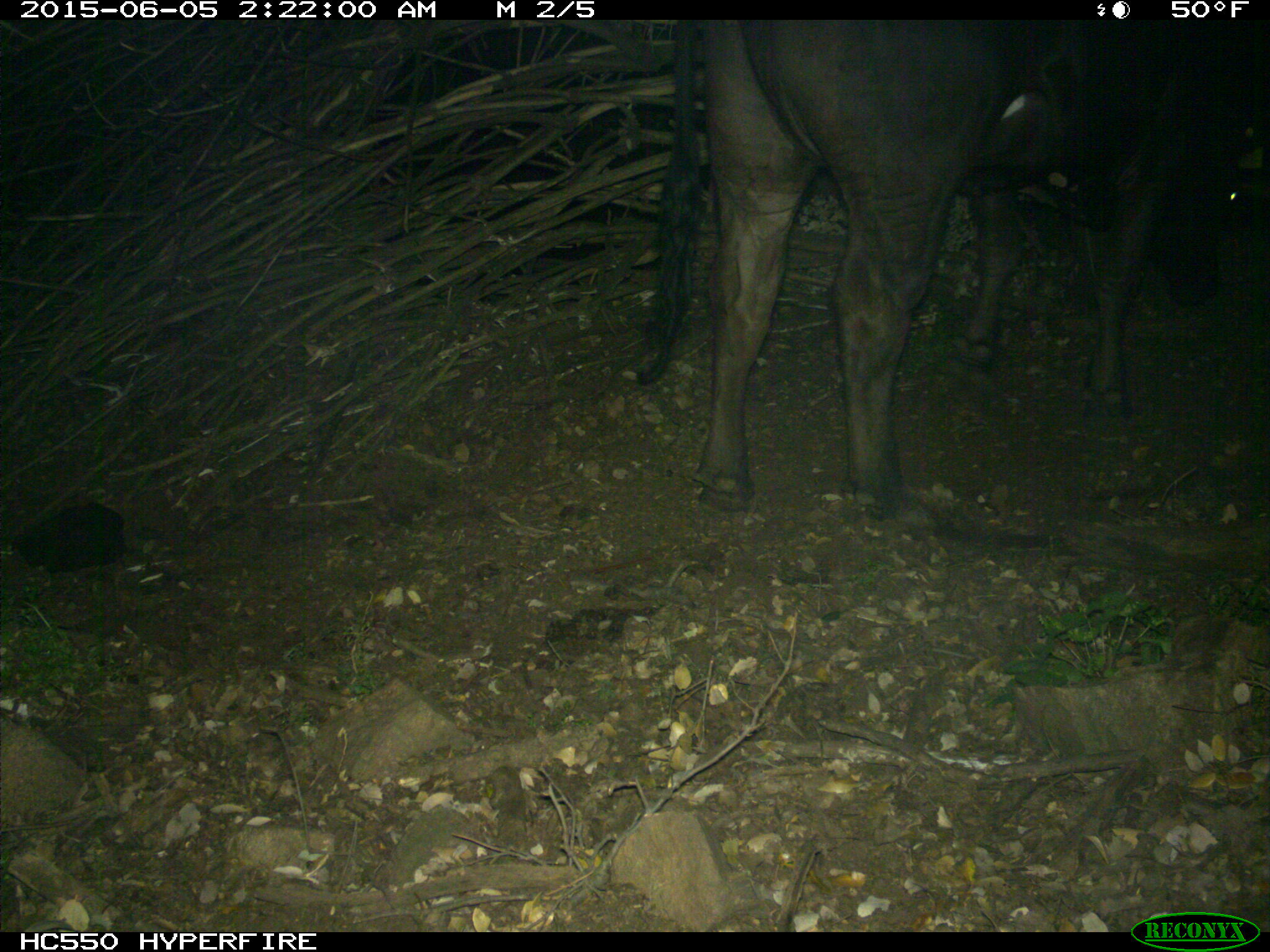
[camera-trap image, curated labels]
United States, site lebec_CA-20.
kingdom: Animalia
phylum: Chordata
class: Mammalia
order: Artiodactyla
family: Bovidae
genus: Bos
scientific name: Bos taurus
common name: domestic cow